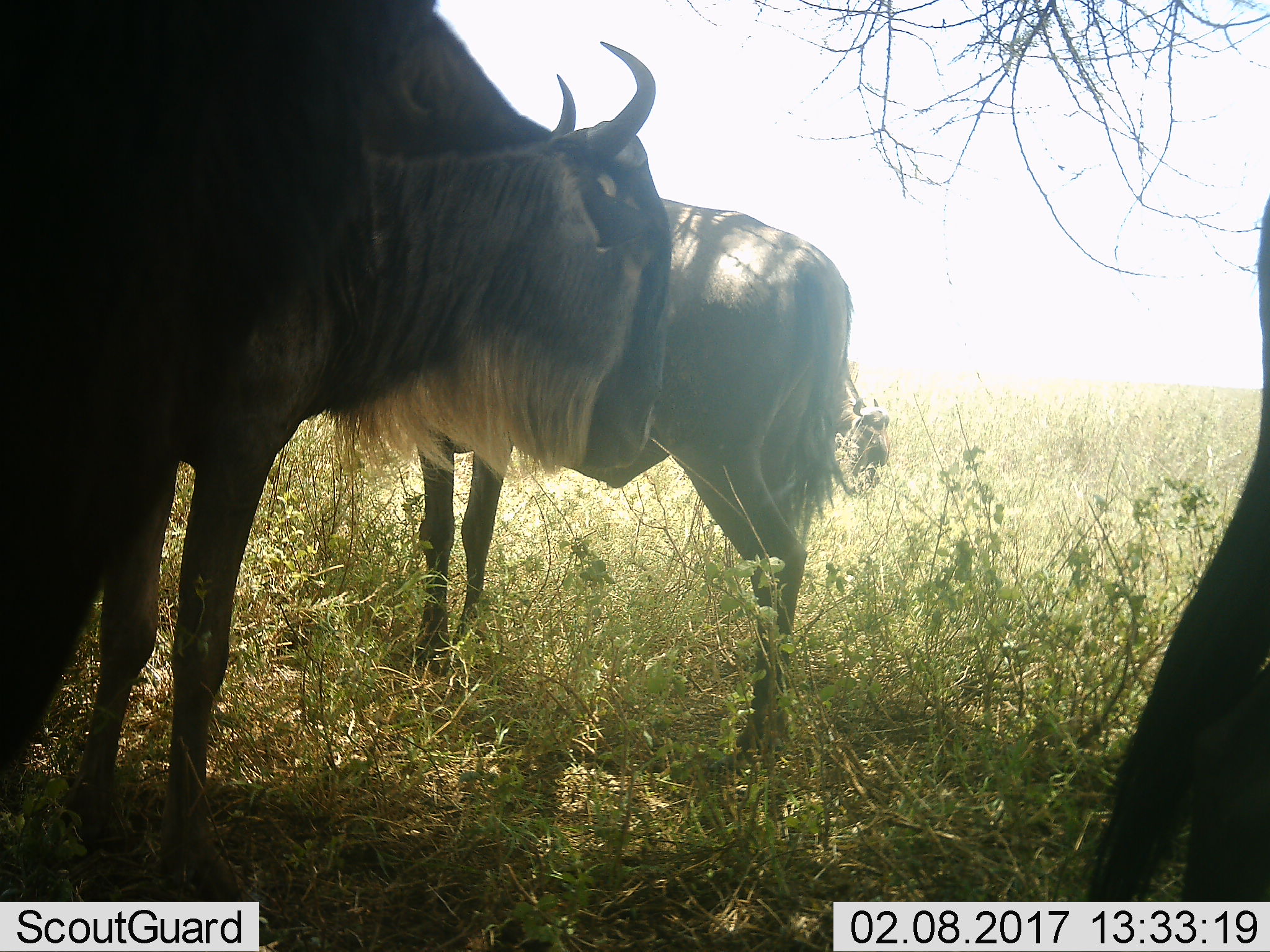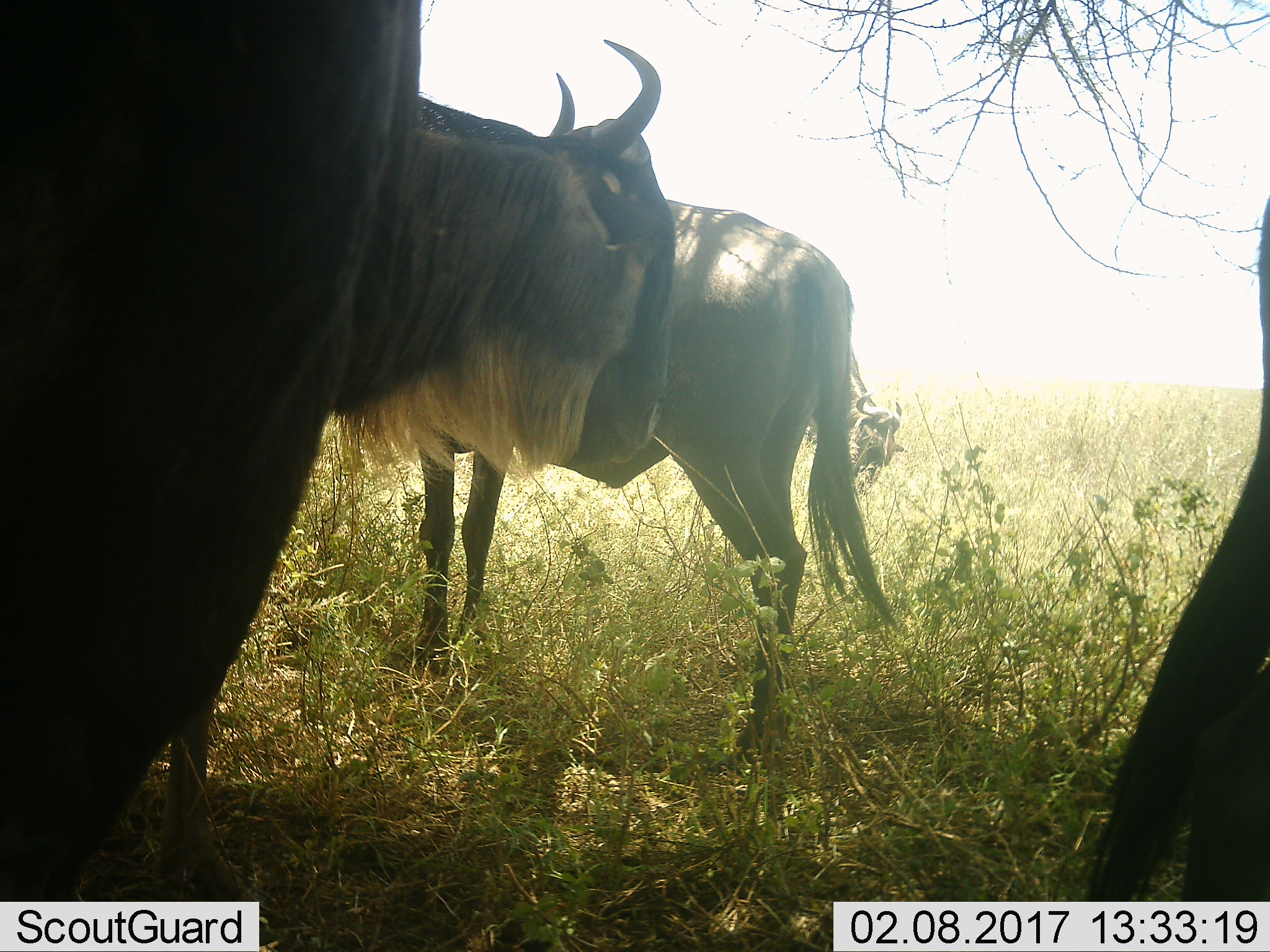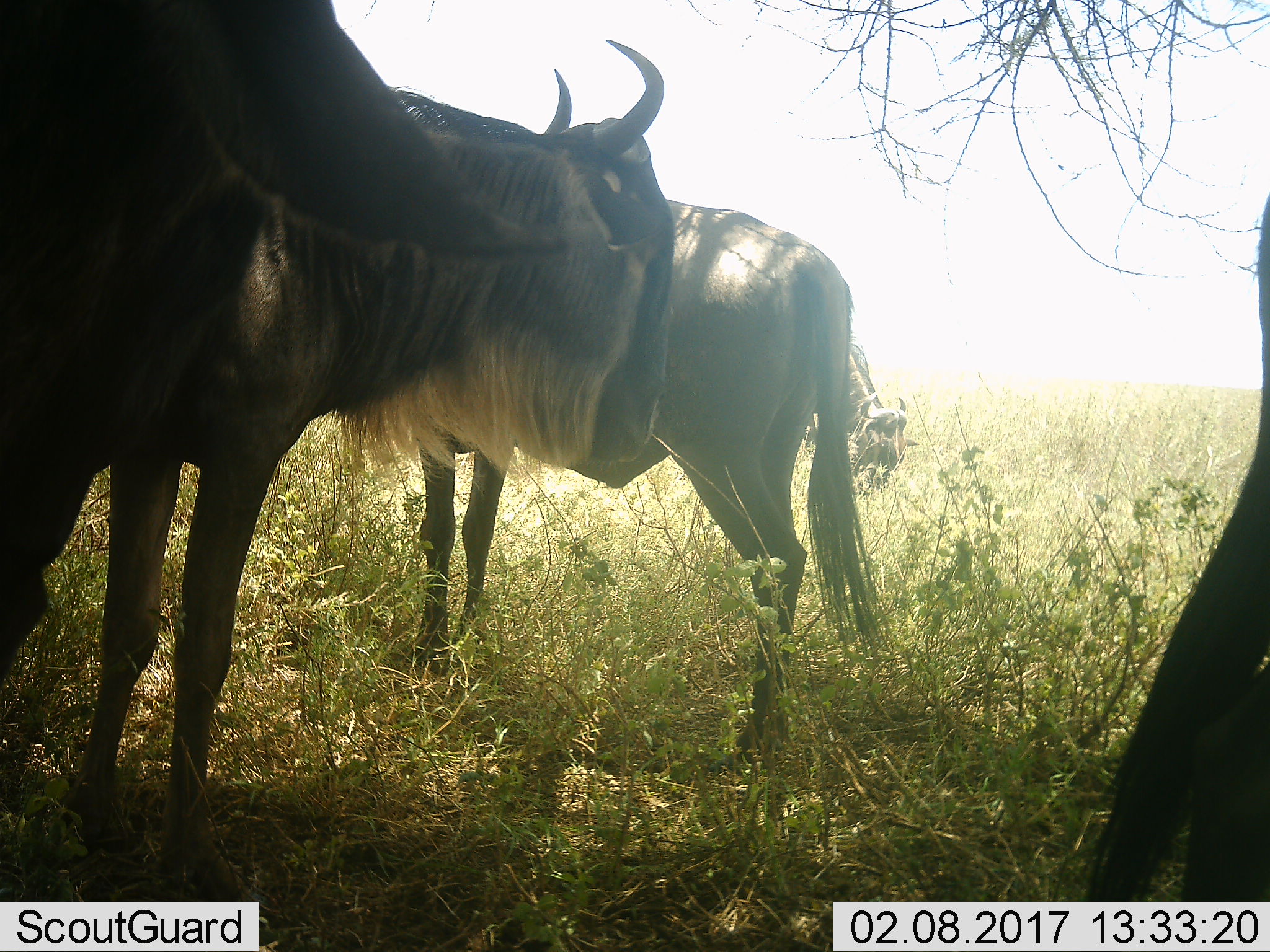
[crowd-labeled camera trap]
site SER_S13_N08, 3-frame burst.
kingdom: Animalia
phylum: Chordata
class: Mammalia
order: Artiodactyla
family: Bovidae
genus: Connochaetes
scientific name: Connochaetes taurinus taurinus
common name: blue wildebeest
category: wildebeestblue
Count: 4.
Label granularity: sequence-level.